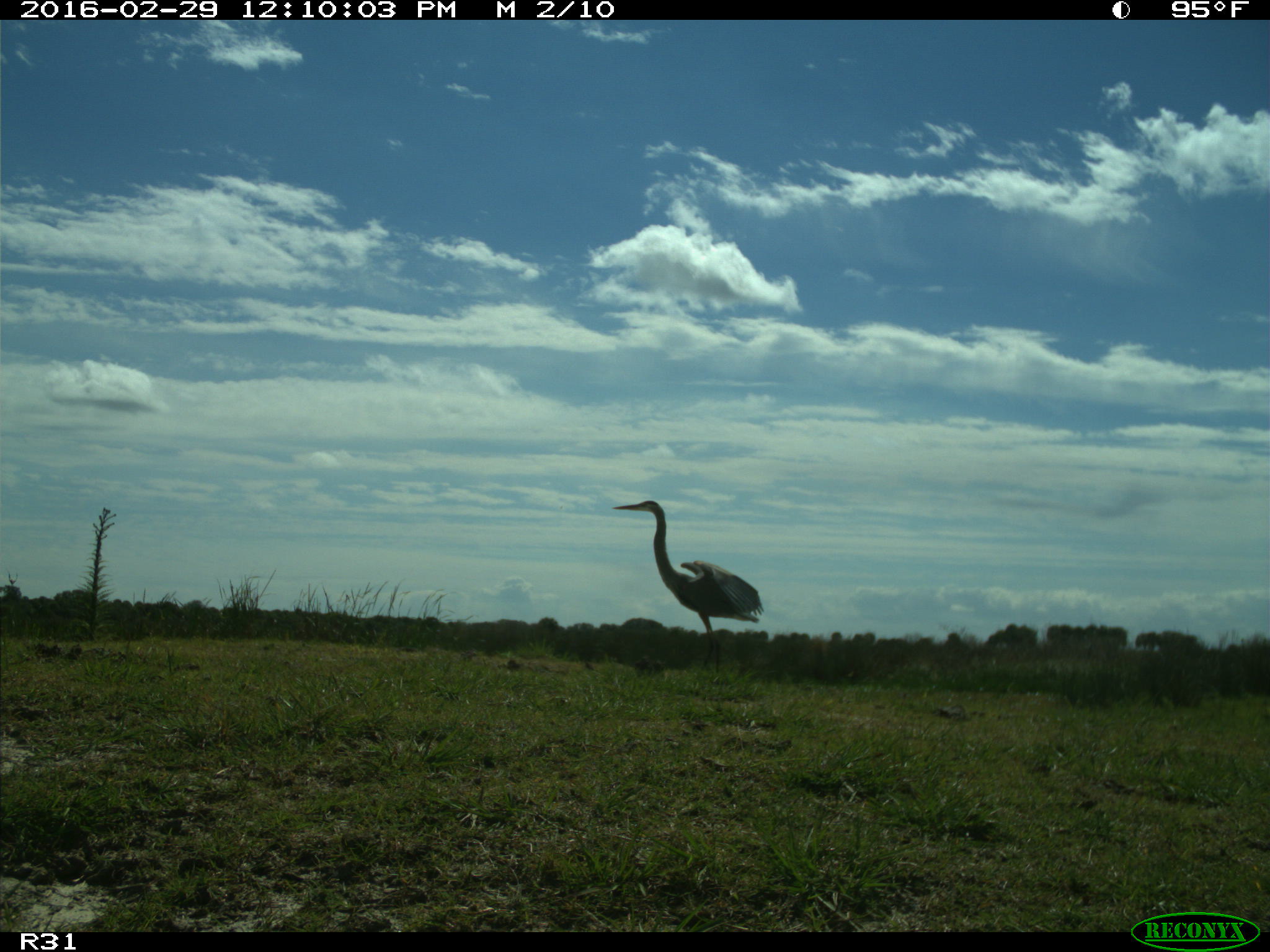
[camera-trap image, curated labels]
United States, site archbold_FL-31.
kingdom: Animalia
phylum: Chordata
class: Aves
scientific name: Aves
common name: birds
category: unidentified bird